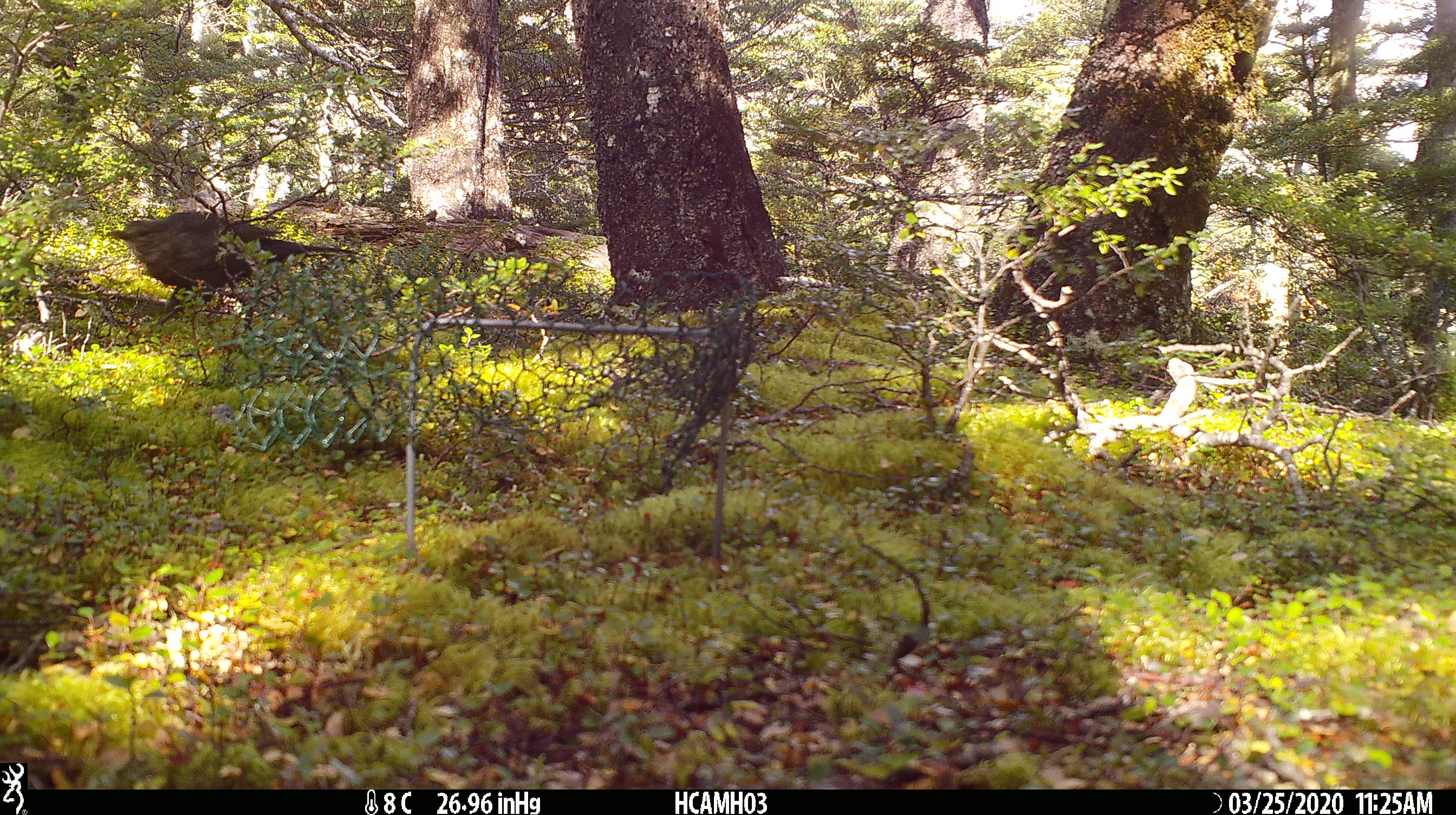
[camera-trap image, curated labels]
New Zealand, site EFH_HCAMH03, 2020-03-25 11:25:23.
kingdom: Animalia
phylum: Chordata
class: Aves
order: Passeriformes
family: Turdidae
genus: Turdus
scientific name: Turdus merula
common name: eurasian blackbird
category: blackbird